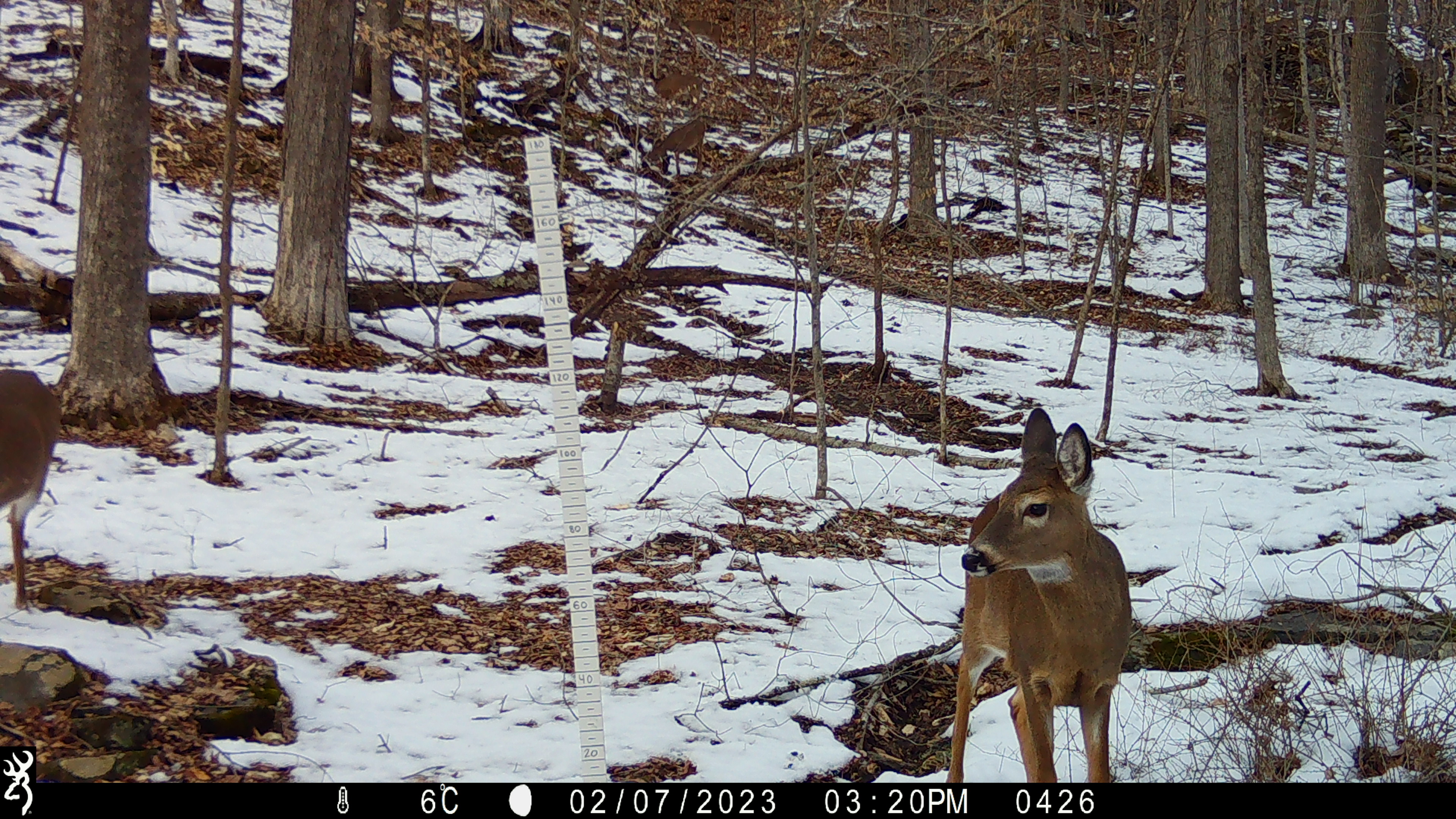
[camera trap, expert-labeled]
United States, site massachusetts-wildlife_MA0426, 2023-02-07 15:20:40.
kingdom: Animalia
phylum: Chordata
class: Mammalia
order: Artiodactyla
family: Cervidae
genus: Odocoileus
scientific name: Odocoileus virginianus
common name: white-tailed deer